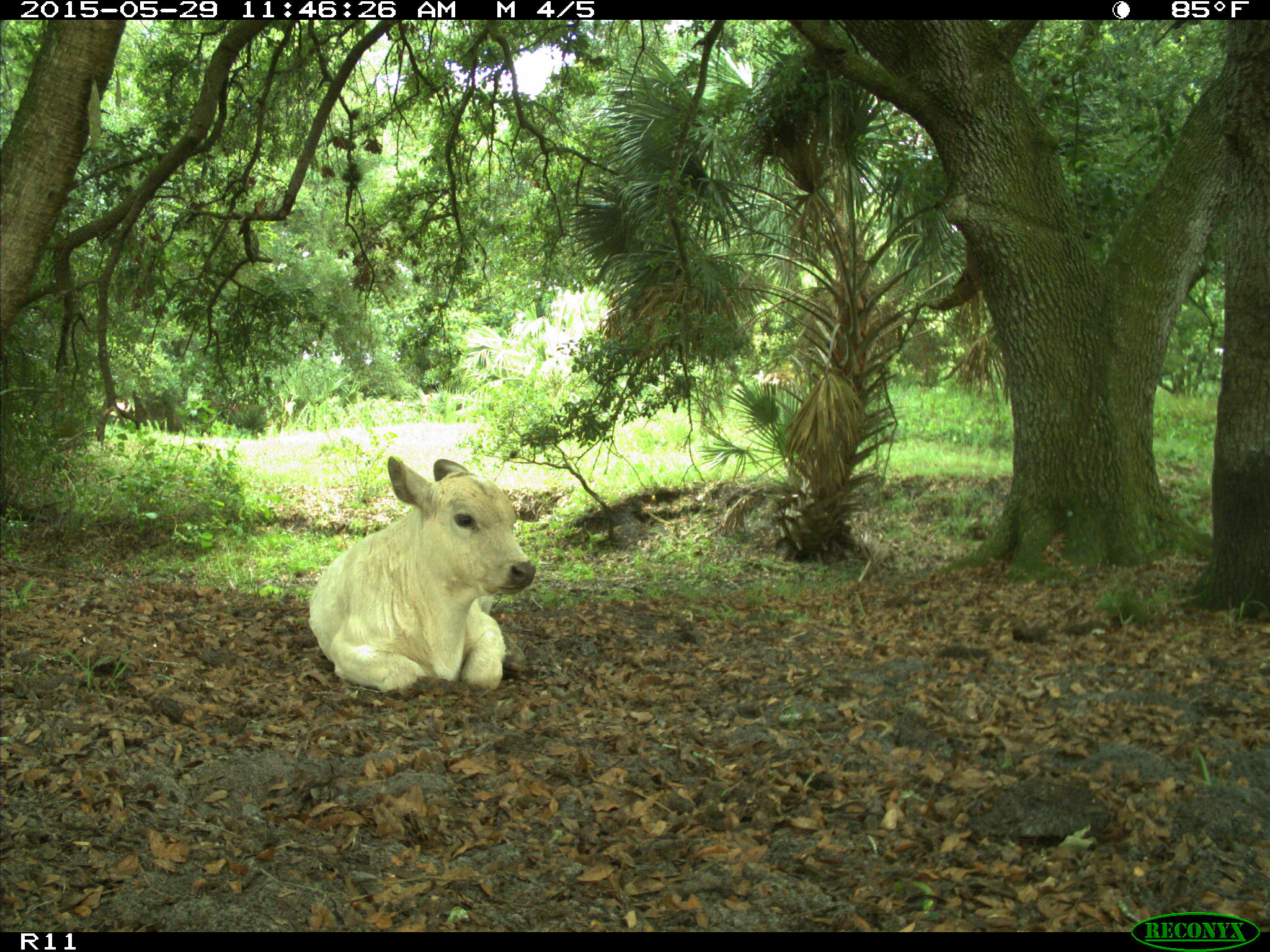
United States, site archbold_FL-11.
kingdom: Animalia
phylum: Chordata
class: Mammalia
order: Artiodactyla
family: Bovidae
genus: Bos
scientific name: Bos taurus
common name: domestic cow